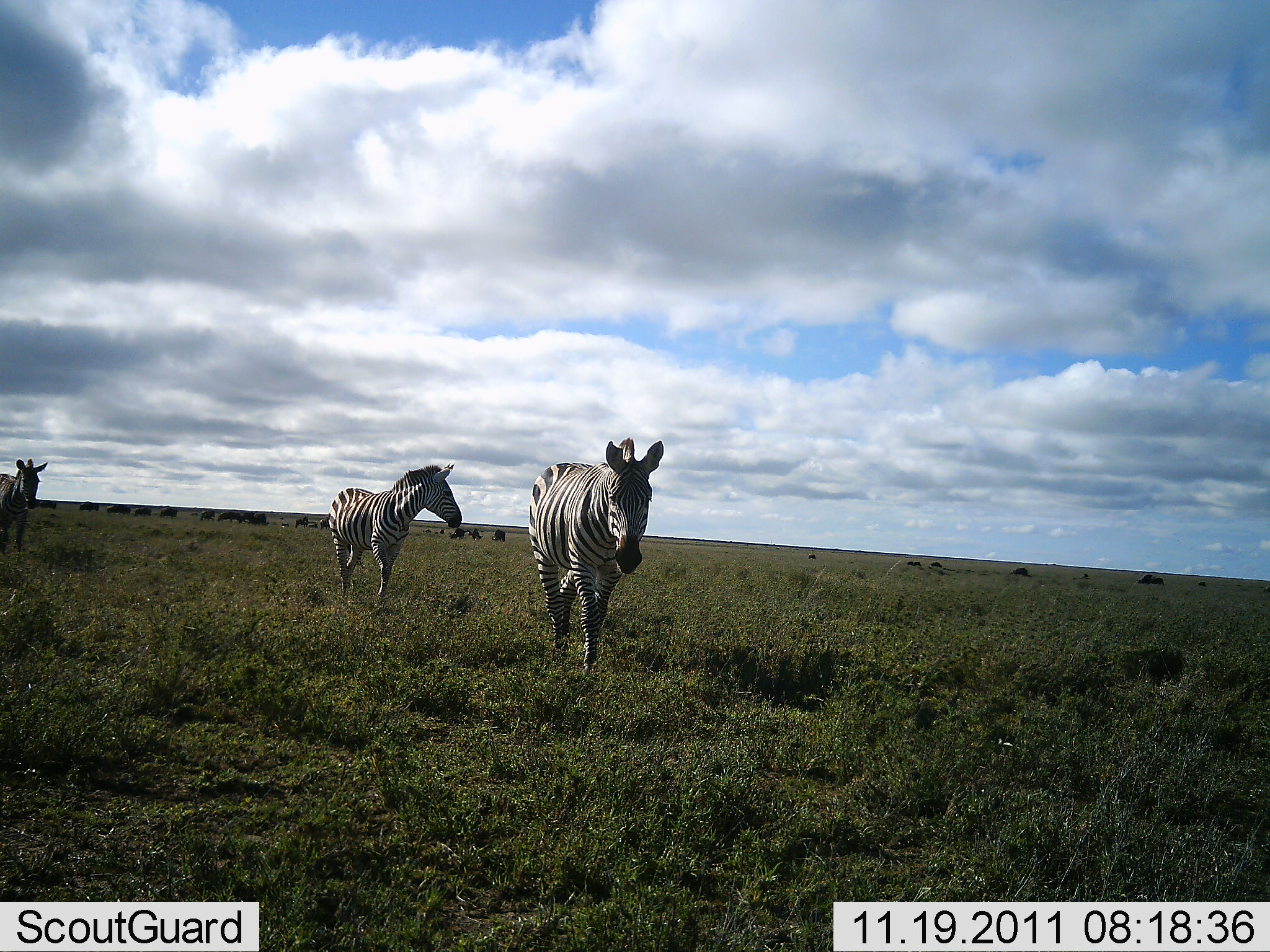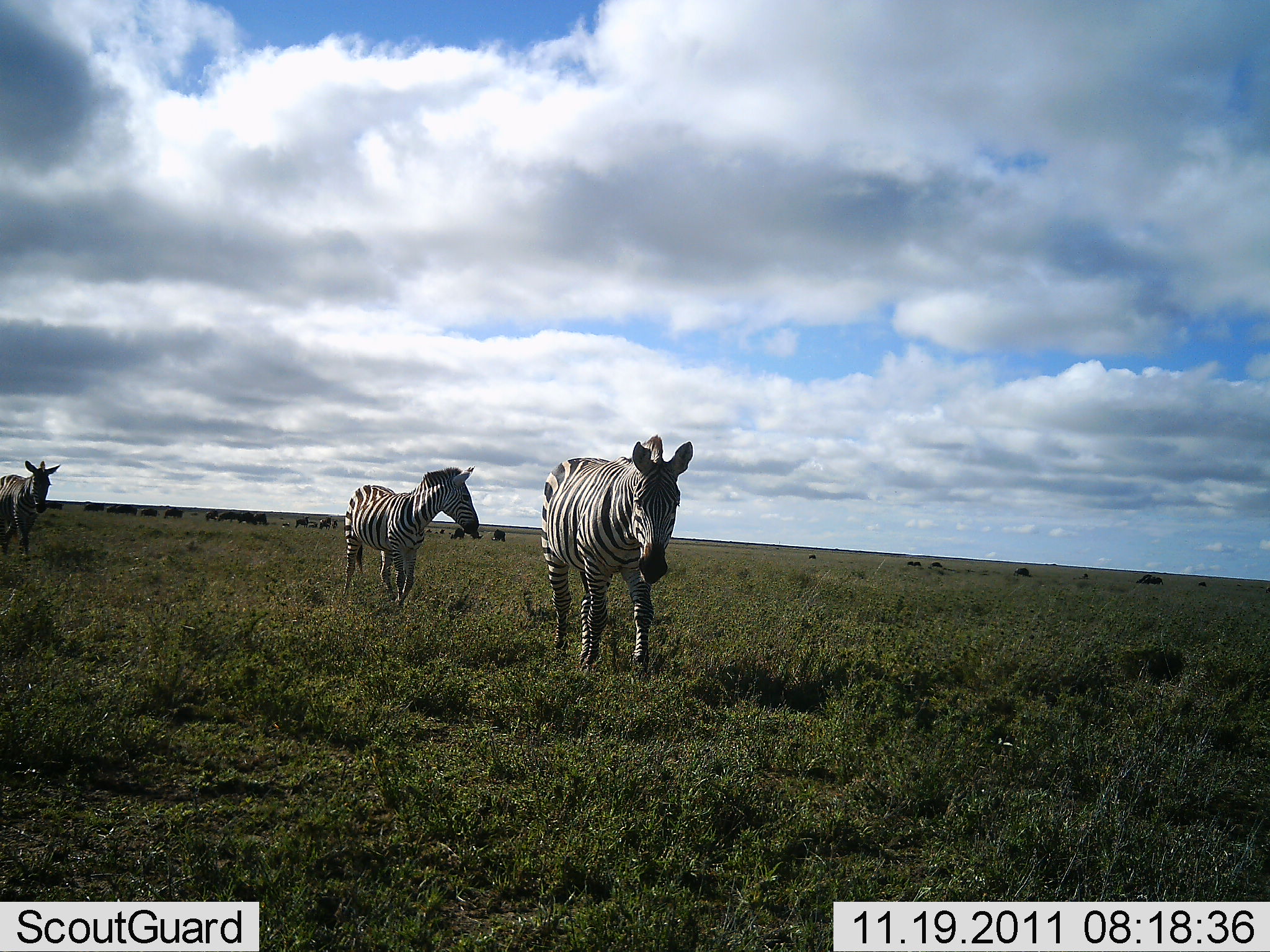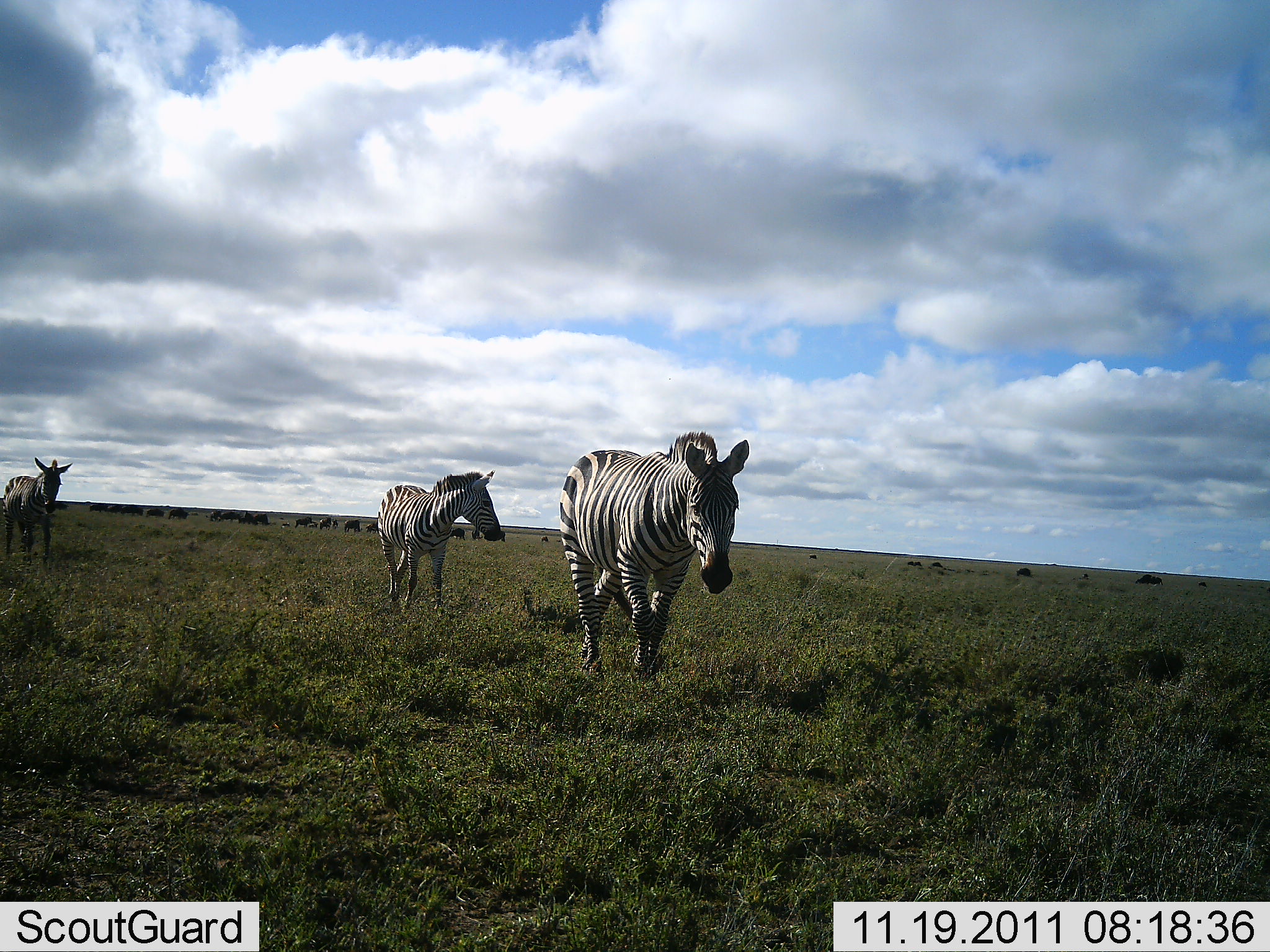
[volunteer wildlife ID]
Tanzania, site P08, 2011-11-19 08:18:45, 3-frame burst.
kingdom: Animalia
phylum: Chordata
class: Mammalia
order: Perissodactyla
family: Equidae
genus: Equus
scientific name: Equus quagga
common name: plains zebra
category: zebra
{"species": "zebra (plains zebra) (Equus quagga)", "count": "3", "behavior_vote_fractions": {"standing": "12%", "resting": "0%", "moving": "94%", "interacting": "0%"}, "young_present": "0%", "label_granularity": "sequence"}